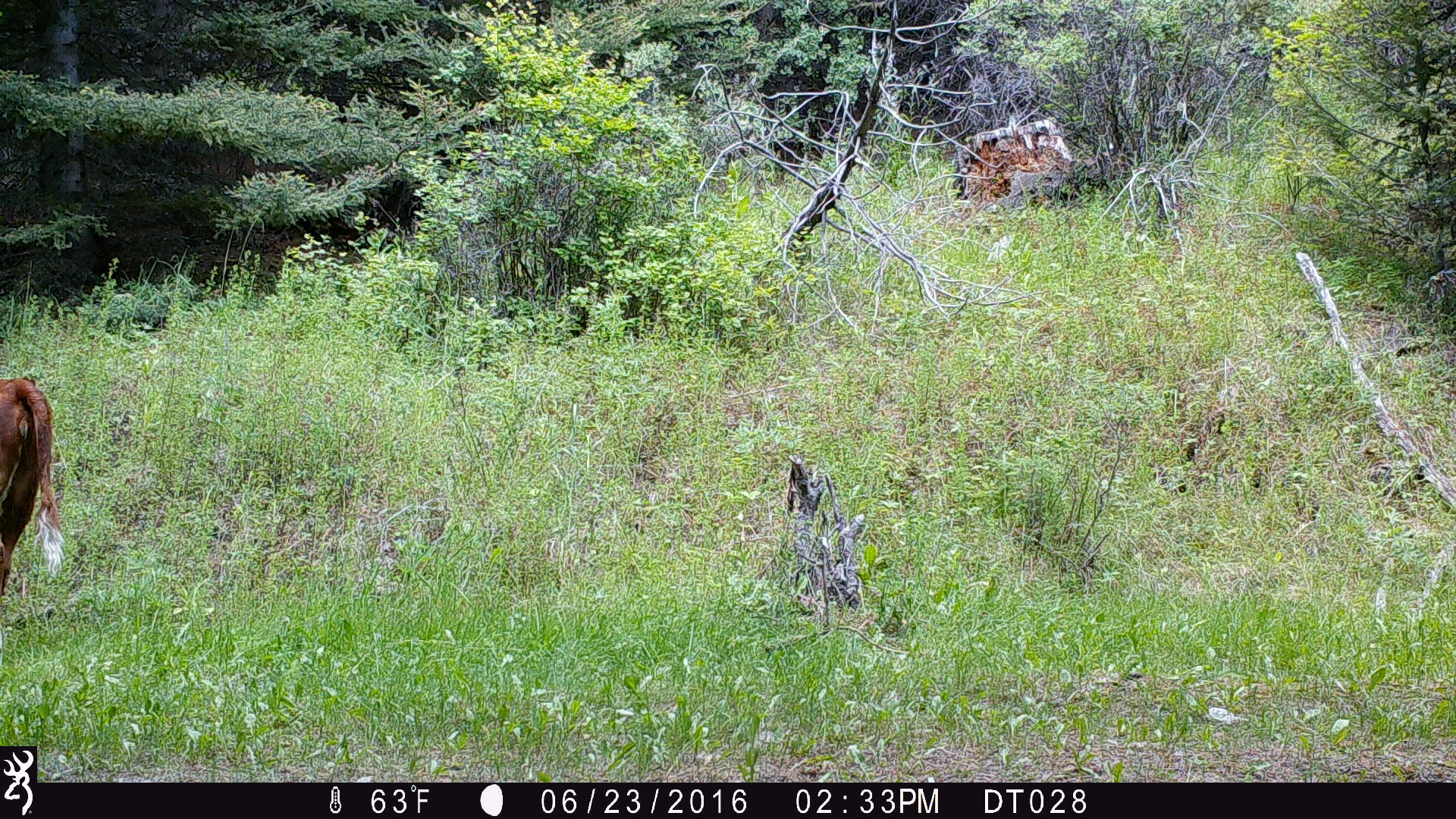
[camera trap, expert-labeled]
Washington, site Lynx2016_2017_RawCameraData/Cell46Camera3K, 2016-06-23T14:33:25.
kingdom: Animalia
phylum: Chordata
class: Mammalia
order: Artiodactyla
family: Bovidae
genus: Bos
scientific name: Bos taurus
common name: domestic cattle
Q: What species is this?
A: Domestic cattle (Bos taurus).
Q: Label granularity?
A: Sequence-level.